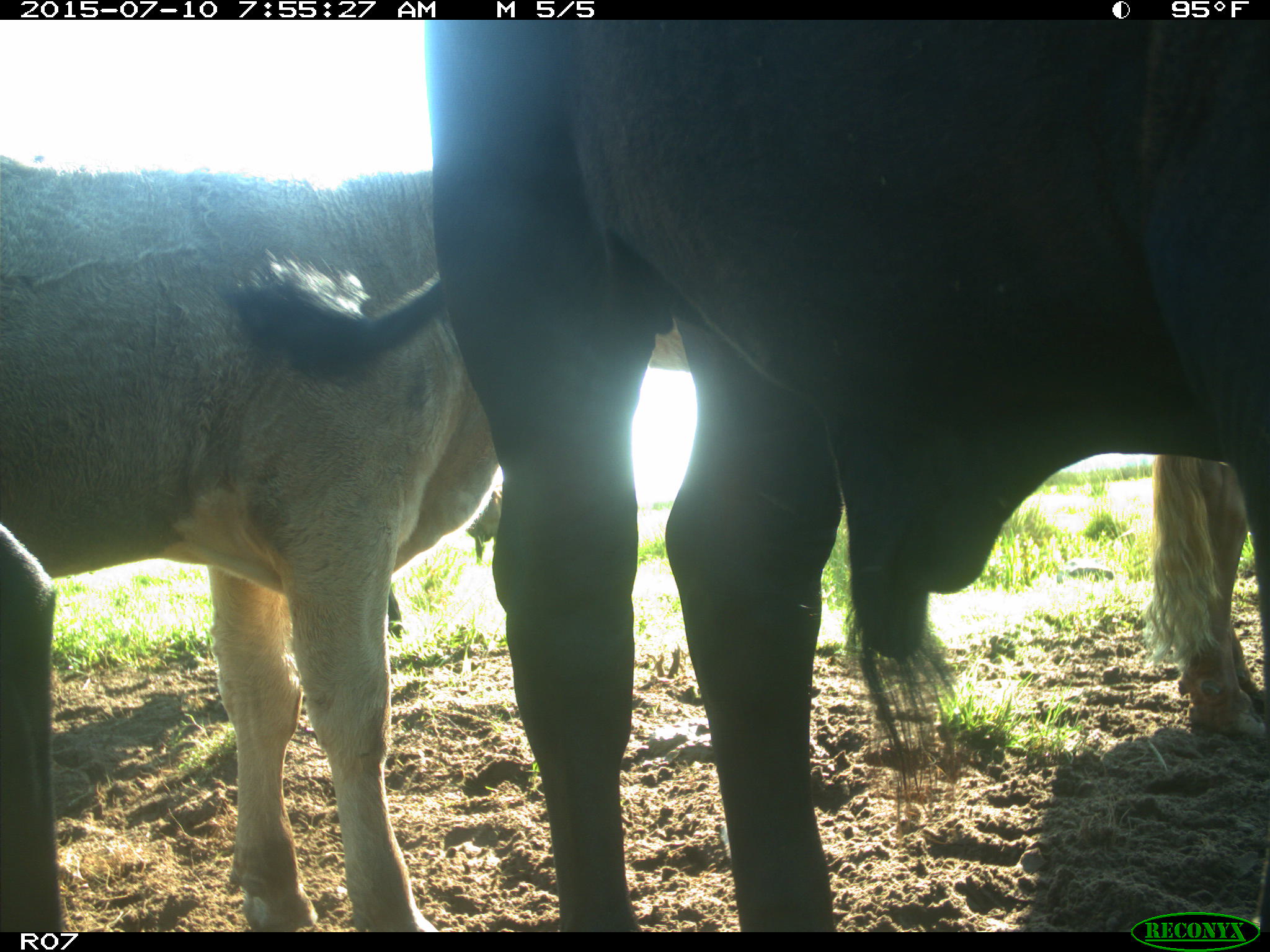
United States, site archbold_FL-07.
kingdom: Animalia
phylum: Chordata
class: Mammalia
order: Artiodactyla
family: Bovidae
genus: Bos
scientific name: Bos taurus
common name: domestic cow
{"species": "Bos taurus (domestic cow)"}